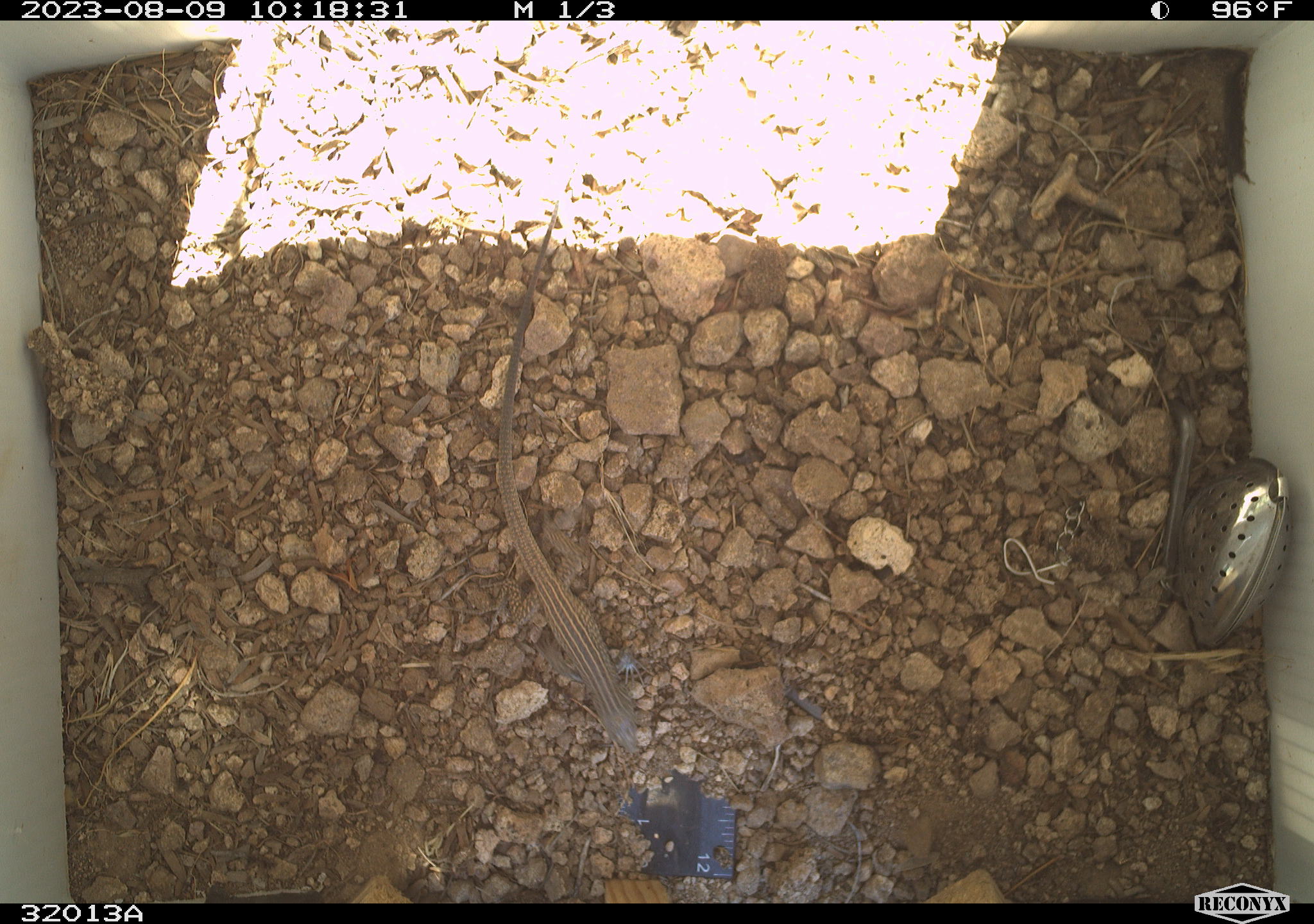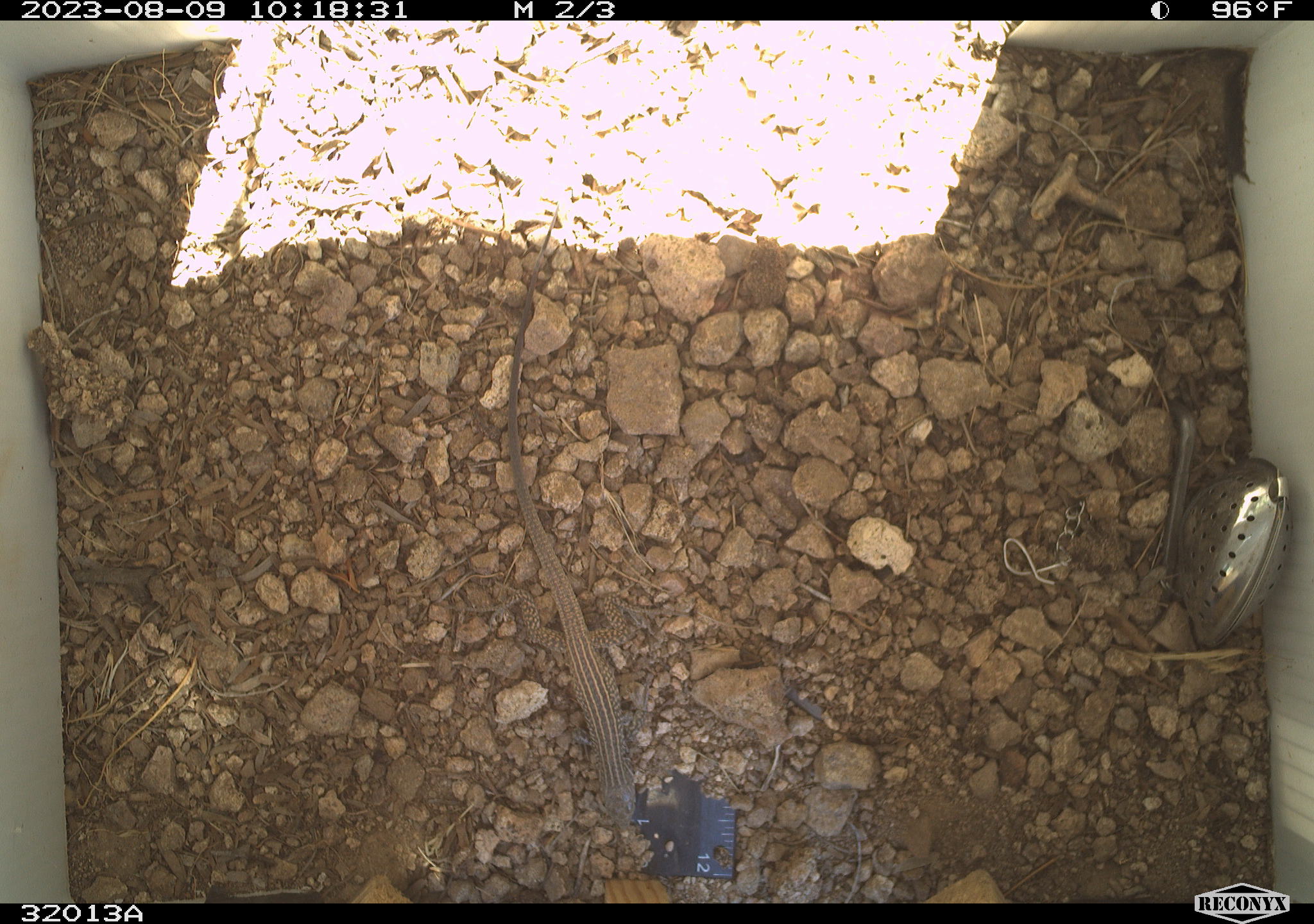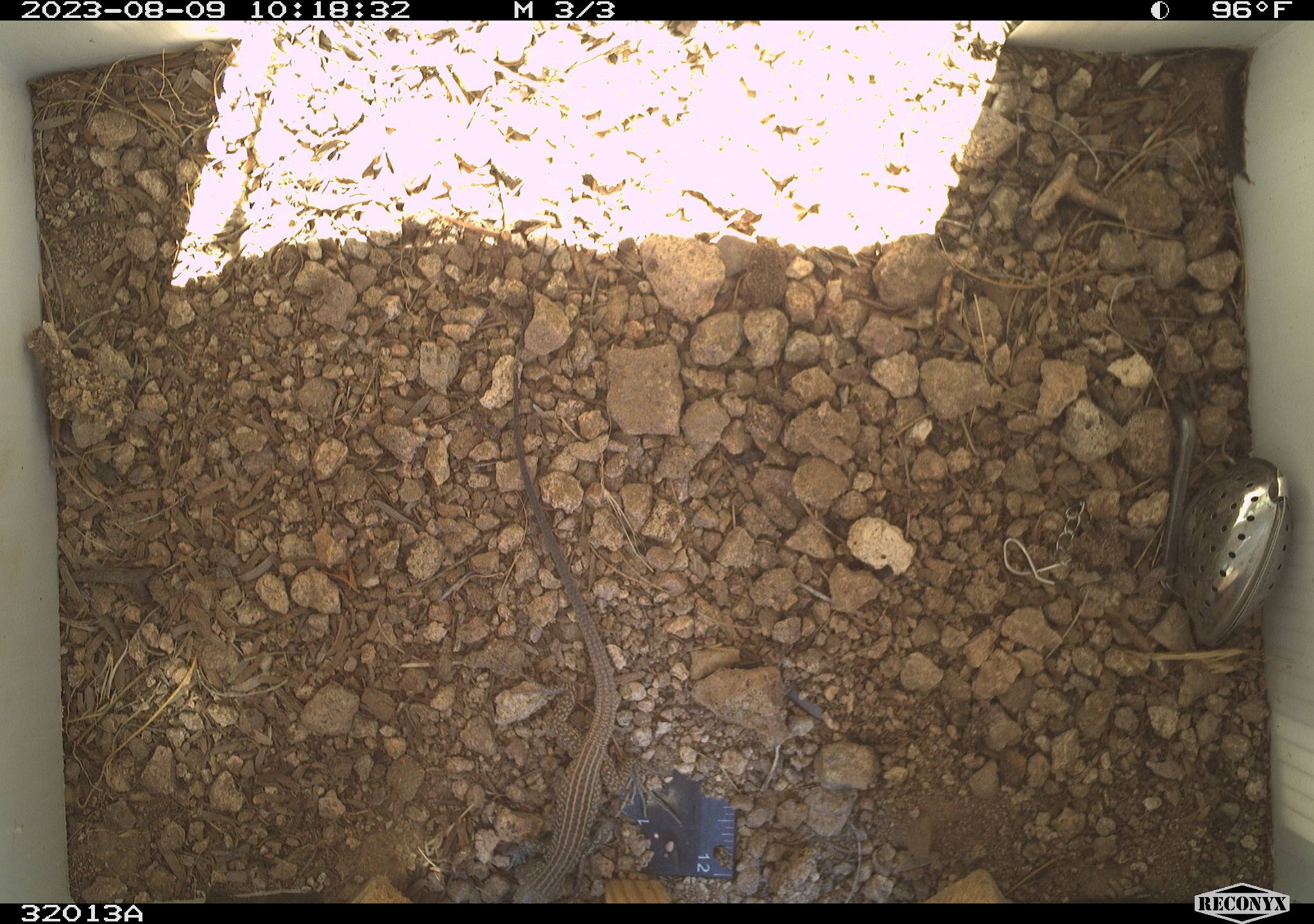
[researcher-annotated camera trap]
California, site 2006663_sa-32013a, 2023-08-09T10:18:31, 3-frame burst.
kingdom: Animalia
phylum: Chordata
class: Reptilia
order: Squamata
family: Teiidae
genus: Aspidoscelis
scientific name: Aspidoscelis tigris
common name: western whiptail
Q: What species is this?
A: Western whiptail (Aspidoscelis tigris).